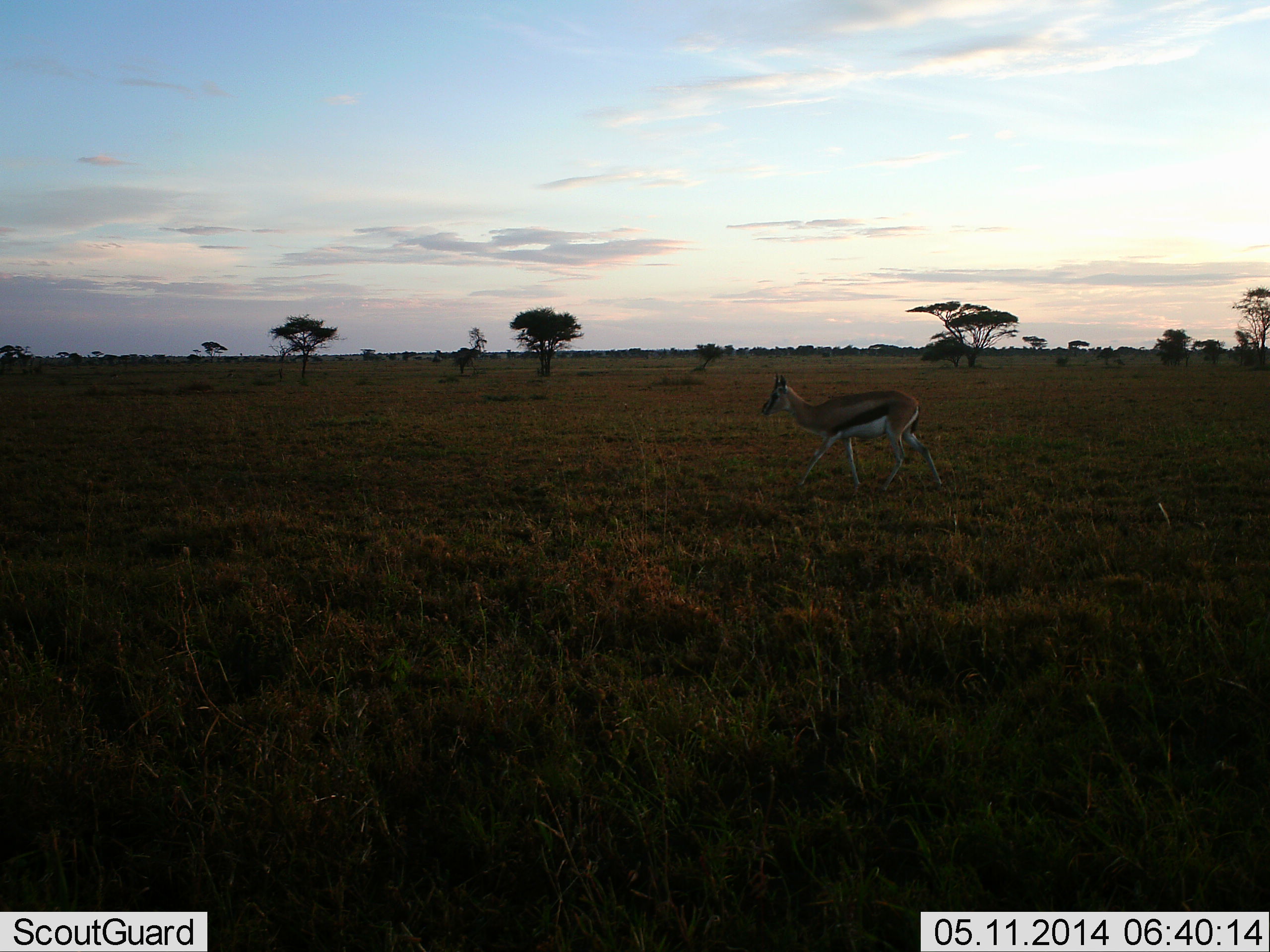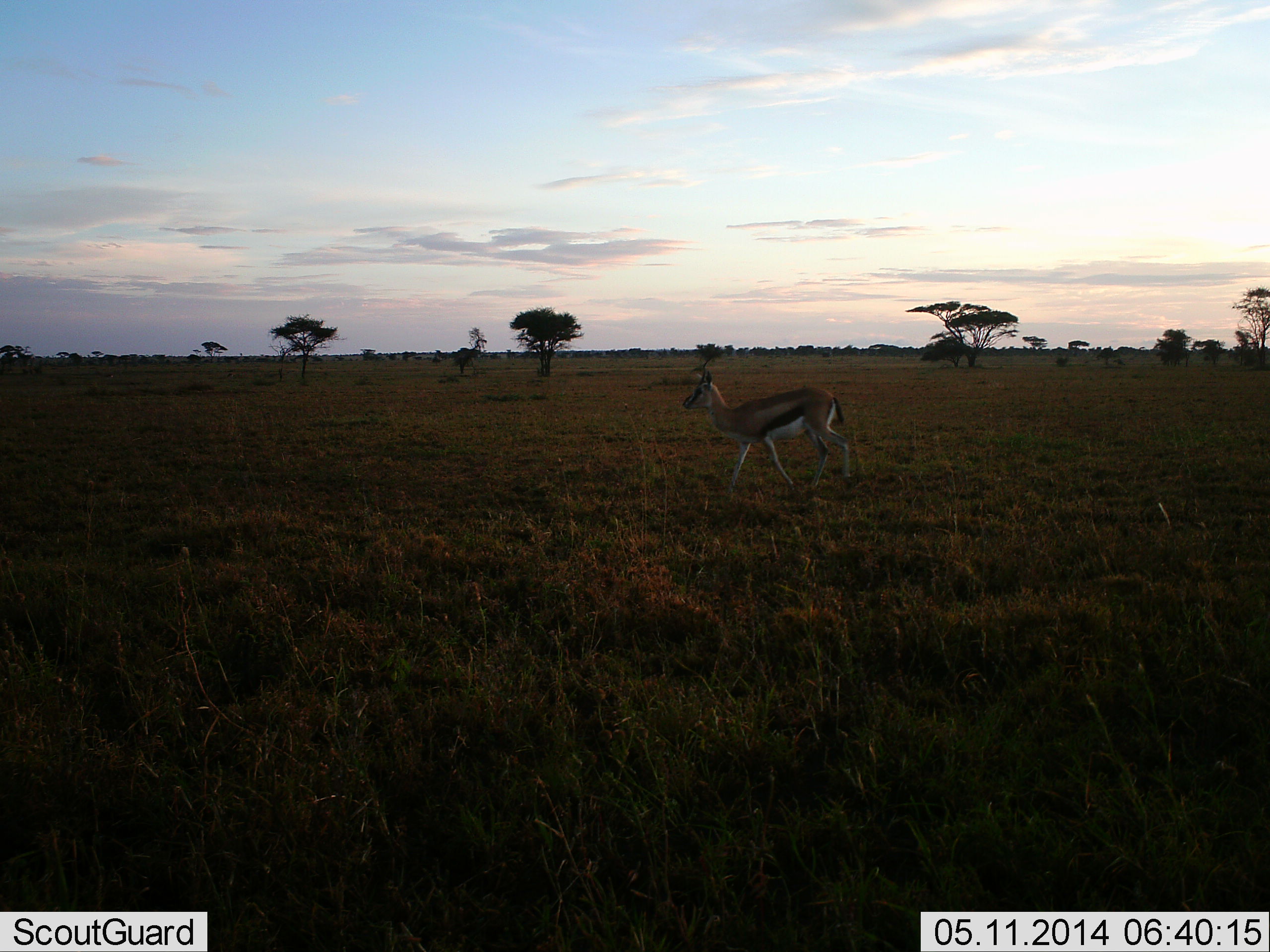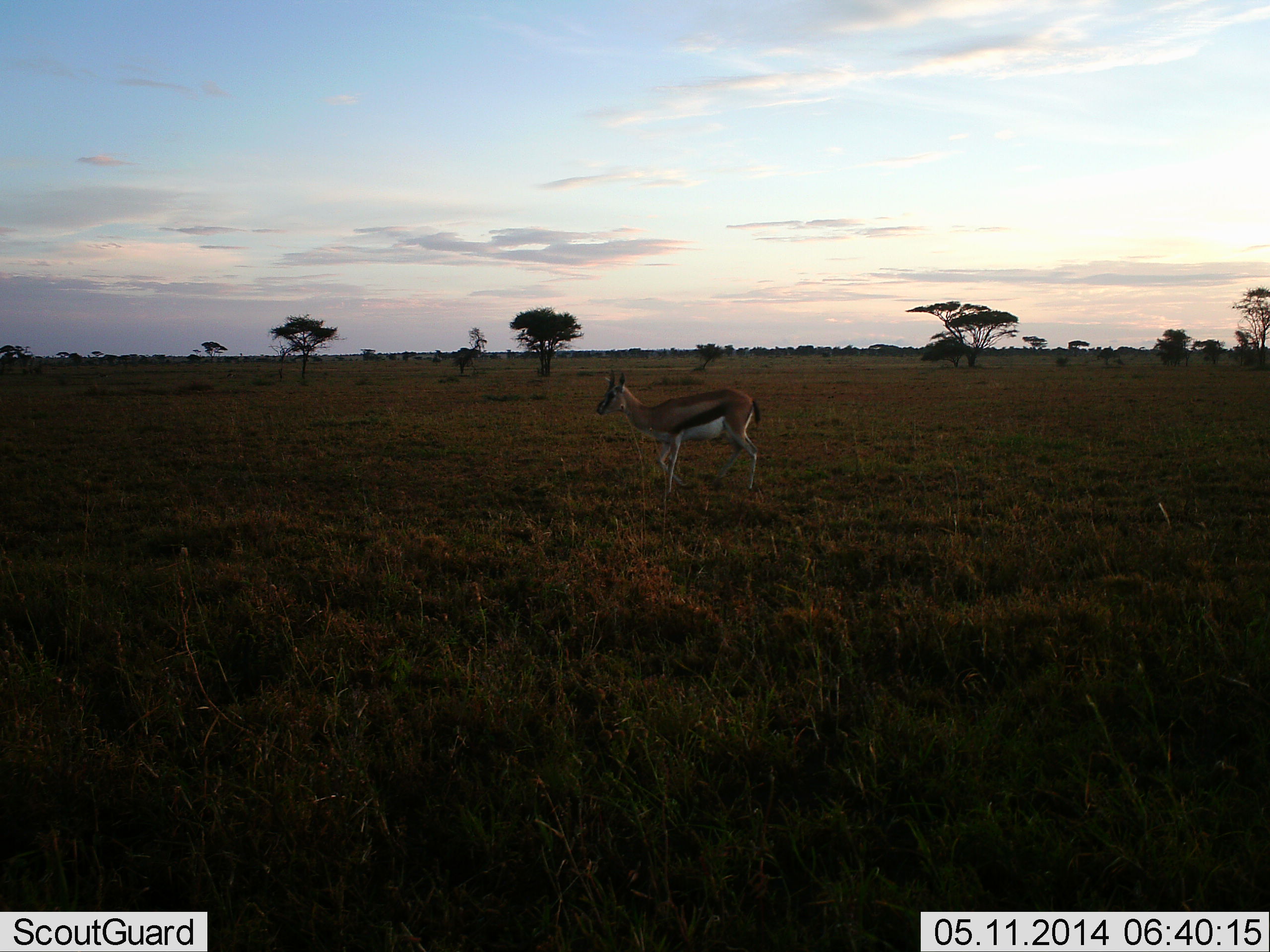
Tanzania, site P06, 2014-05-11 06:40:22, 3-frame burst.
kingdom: Animalia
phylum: Chordata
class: Mammalia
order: Artiodactyla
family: Bovidae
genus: Eudorcas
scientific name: Eudorcas thomsonii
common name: thomson's gazelle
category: gazellethomsons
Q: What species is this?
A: Gazellethomsons (thomson's gazelle) (Eudorcas thomsonii).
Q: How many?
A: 1.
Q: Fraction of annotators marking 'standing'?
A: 0%.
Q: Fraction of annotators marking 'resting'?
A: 0%.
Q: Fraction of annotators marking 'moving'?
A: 100%.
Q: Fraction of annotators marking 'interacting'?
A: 0%.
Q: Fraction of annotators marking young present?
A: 0%.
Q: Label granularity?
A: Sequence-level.